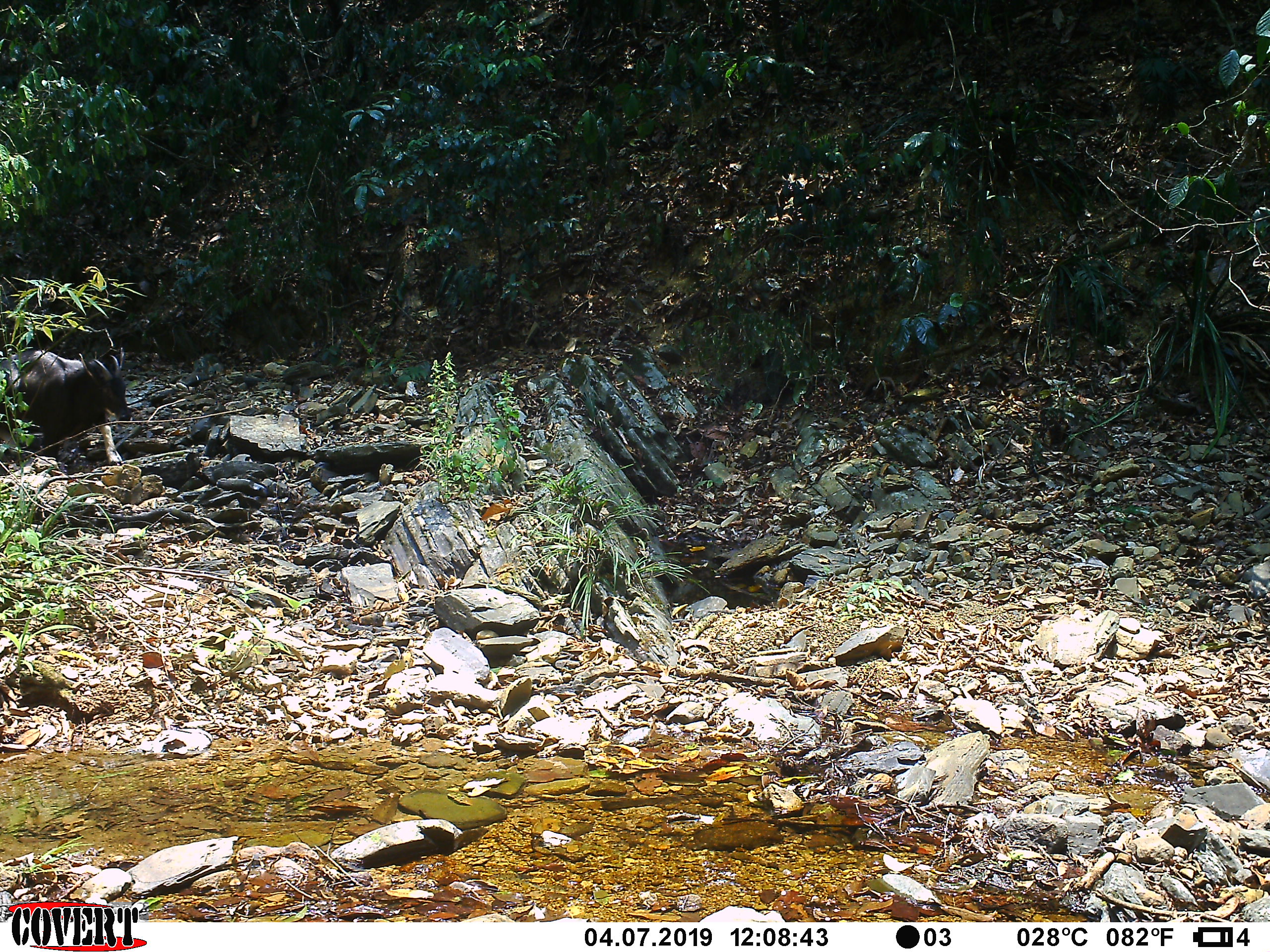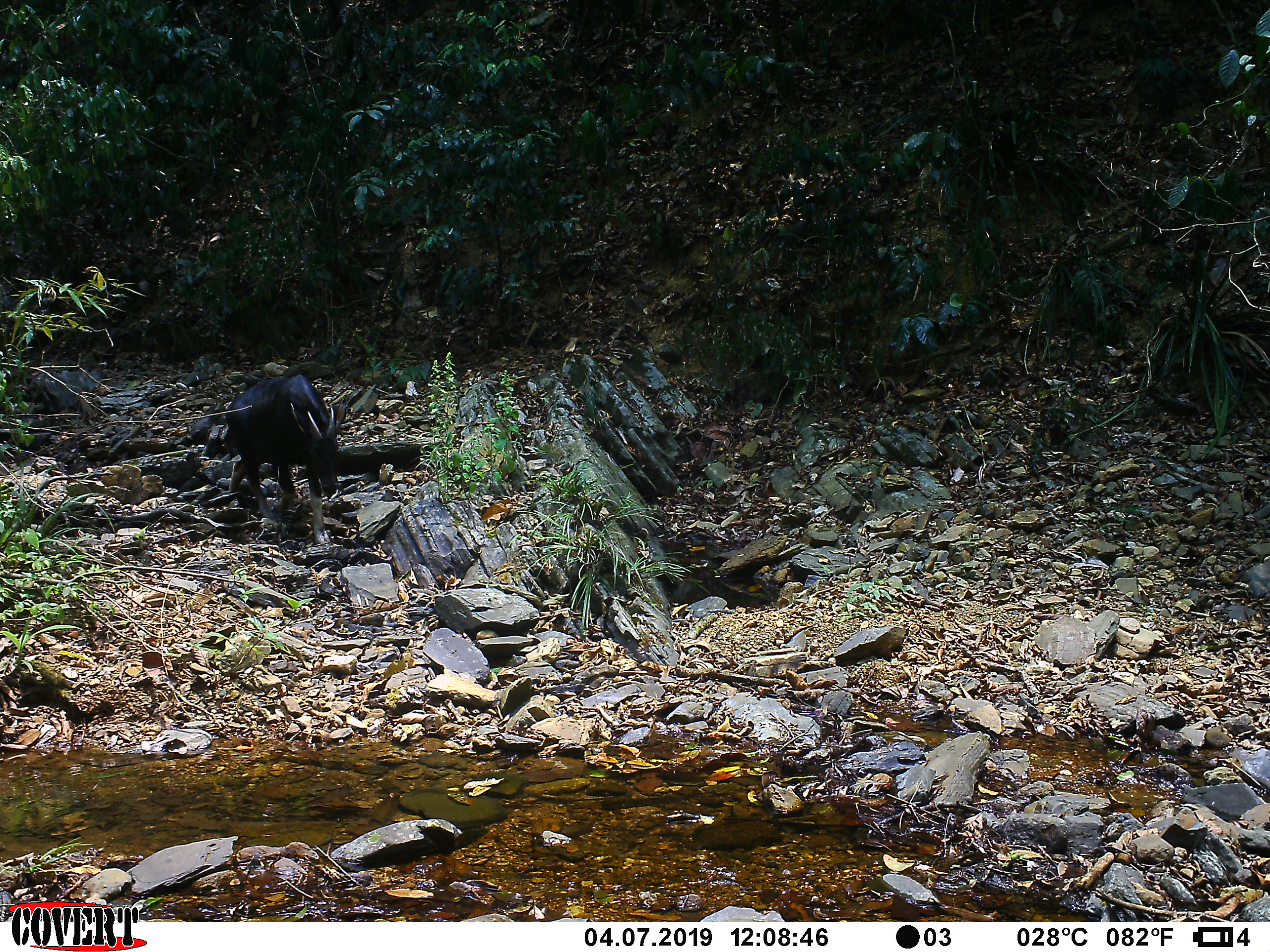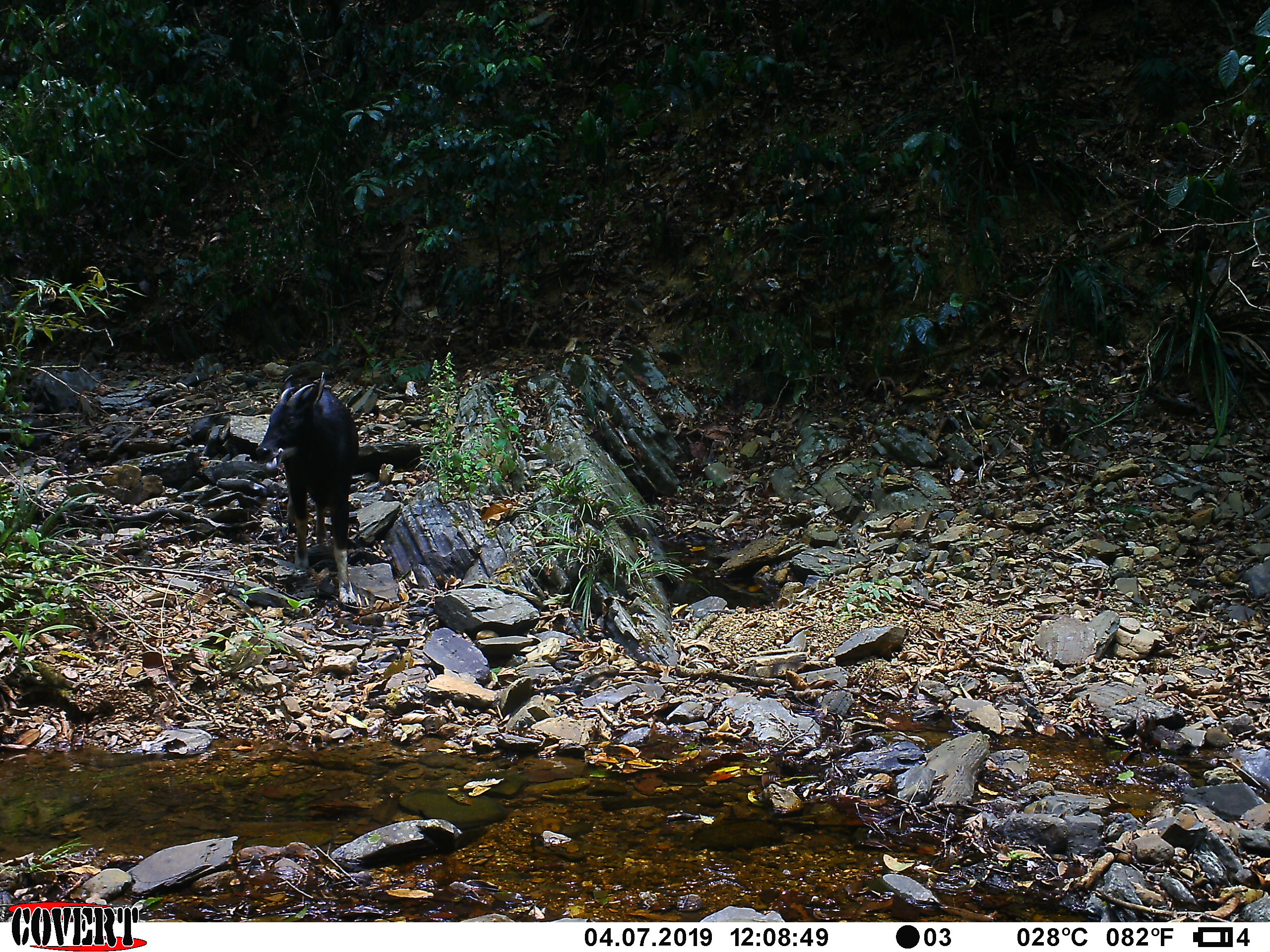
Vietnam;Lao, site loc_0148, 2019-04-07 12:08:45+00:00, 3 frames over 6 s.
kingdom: Animalia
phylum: Chordata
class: Mammalia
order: Artiodactyla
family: Bovidae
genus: Capricornis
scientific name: Capricornis sumatraensis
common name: chinese serow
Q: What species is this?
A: Chinese serow (Capricornis sumatraensis).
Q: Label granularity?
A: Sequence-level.